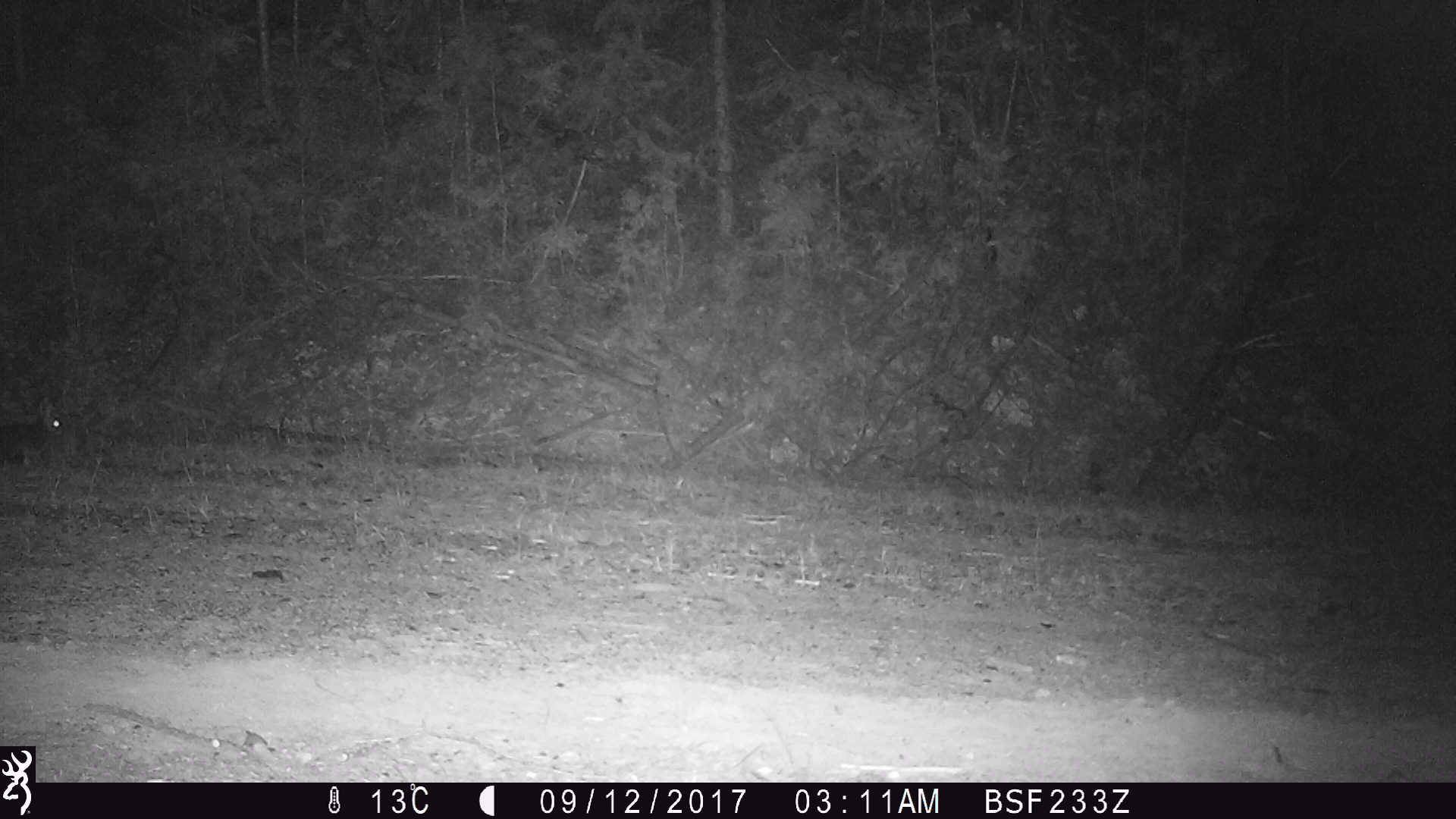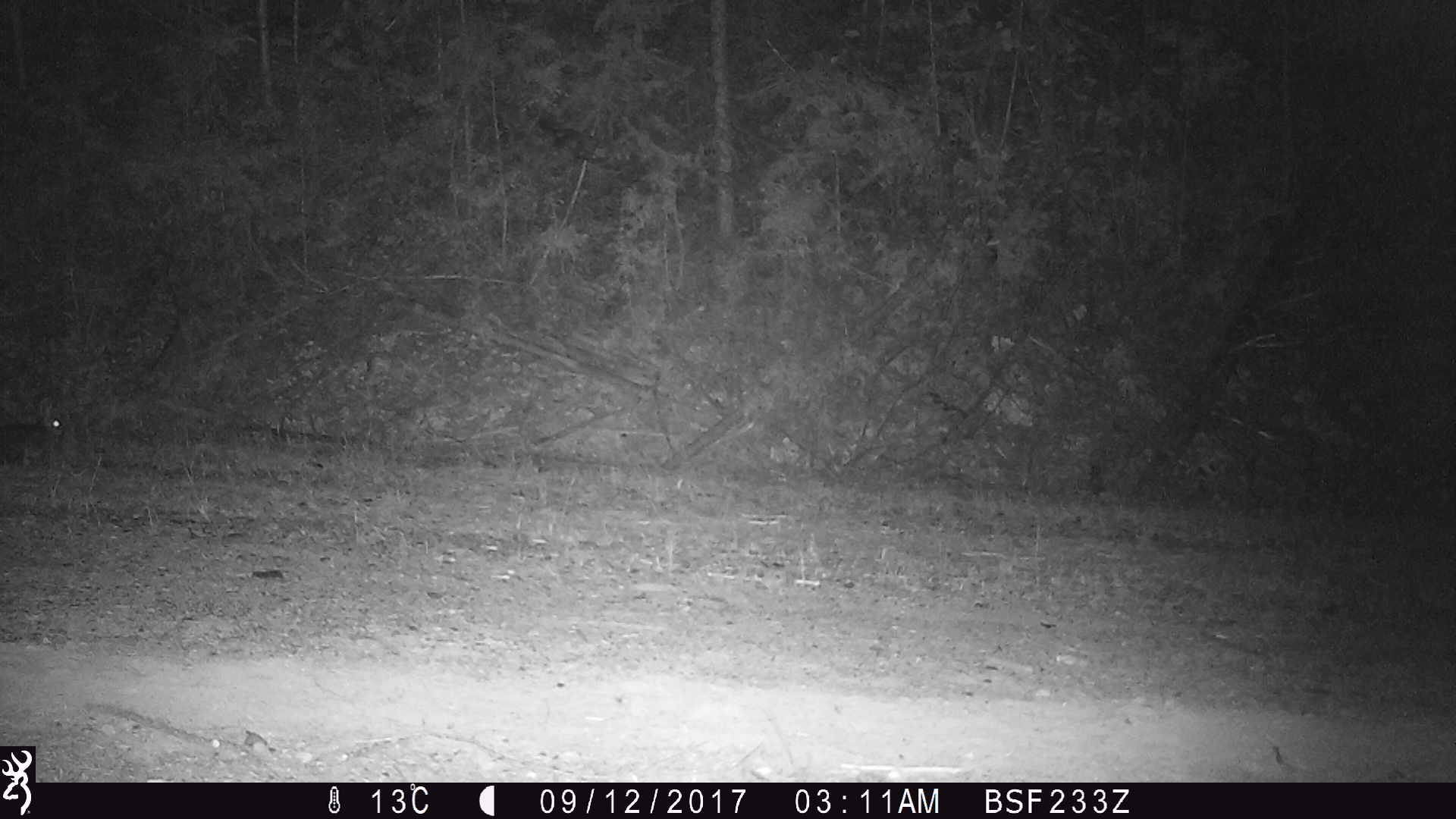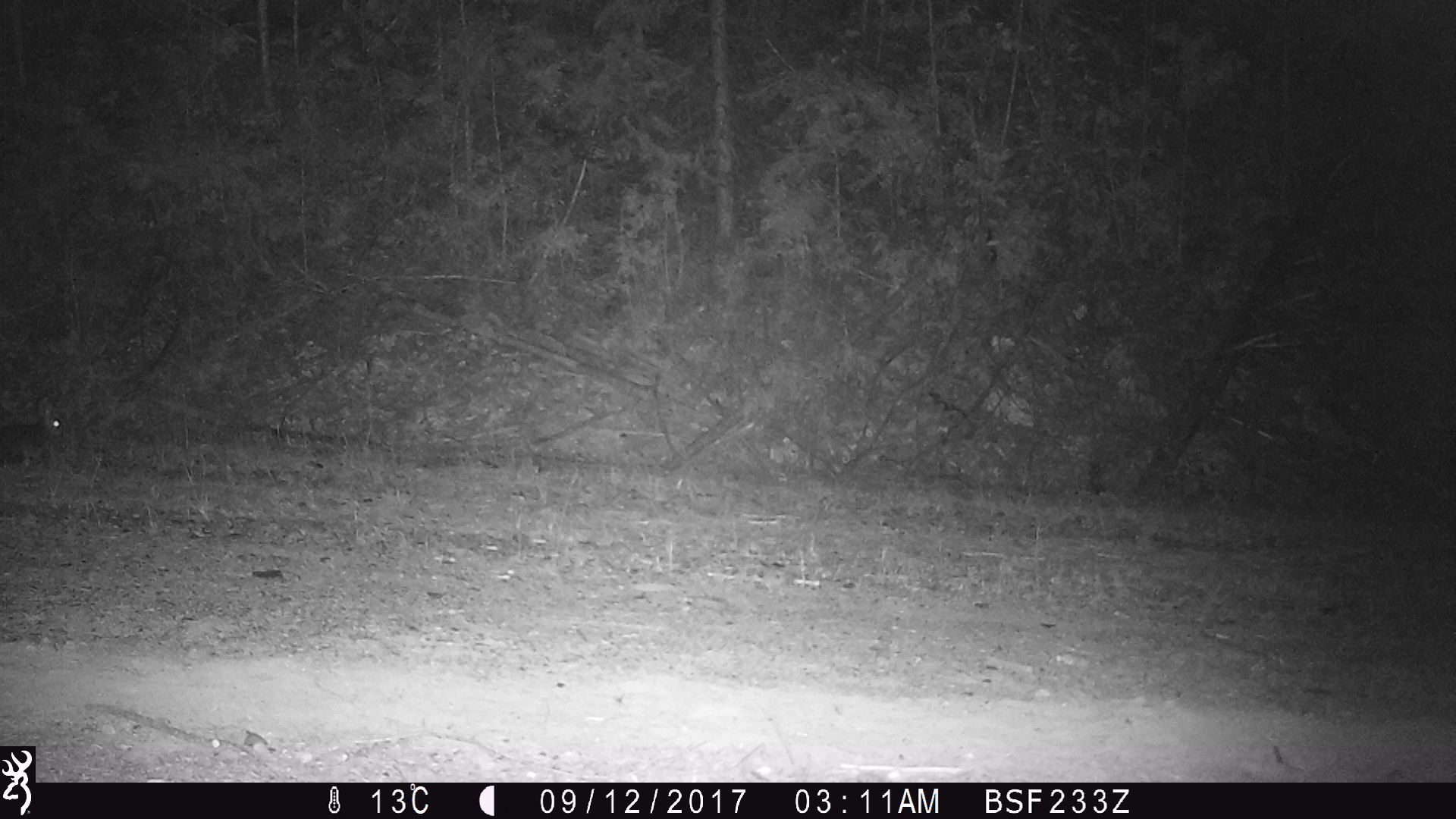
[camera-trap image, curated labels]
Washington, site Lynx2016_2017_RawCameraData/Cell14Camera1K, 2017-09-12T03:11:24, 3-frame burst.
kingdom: Animalia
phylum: Chordata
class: Mammalia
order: Lagomorpha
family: Leporidae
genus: Lepus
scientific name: Lepus americanus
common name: snowshoe hare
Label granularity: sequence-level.